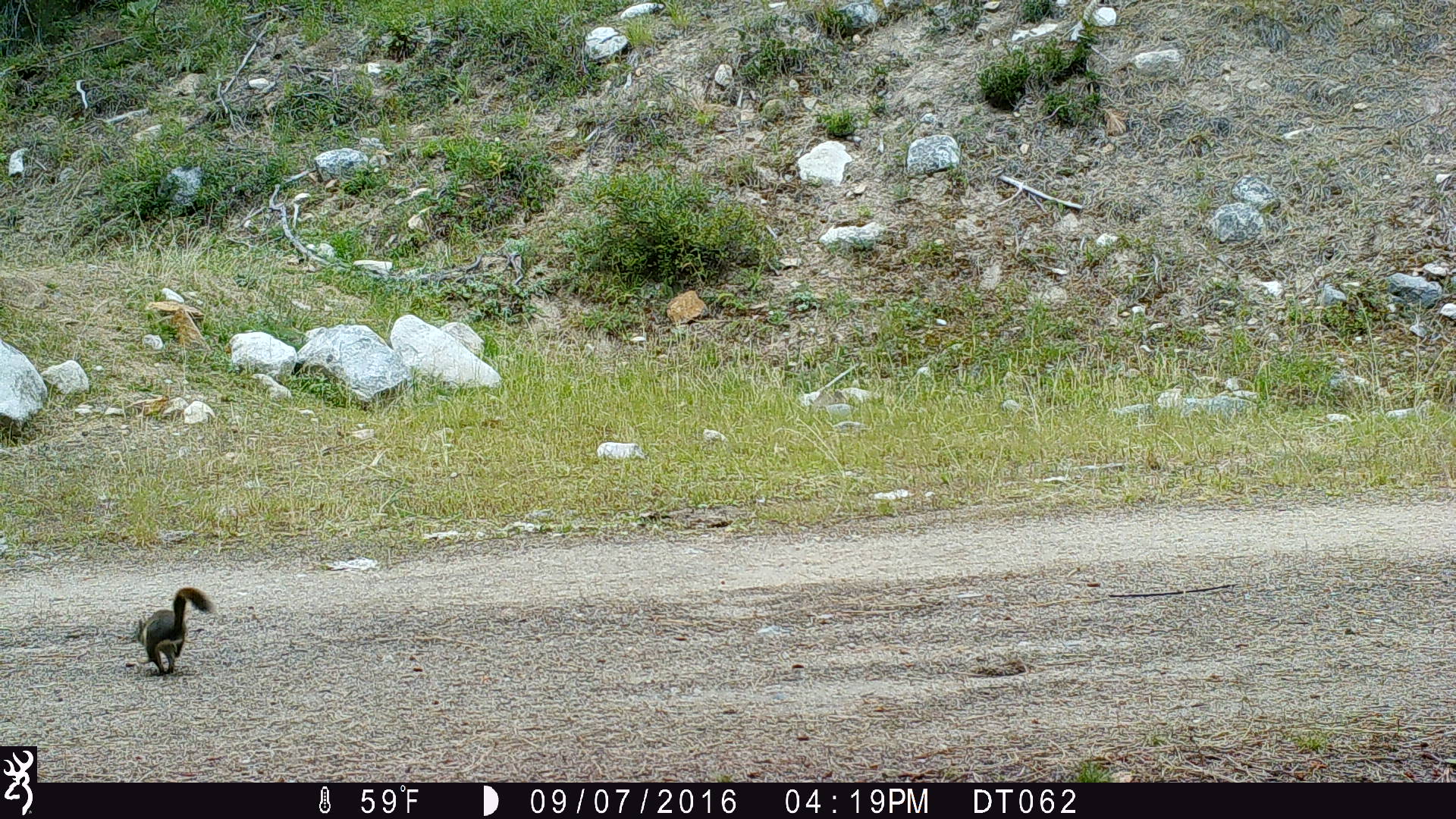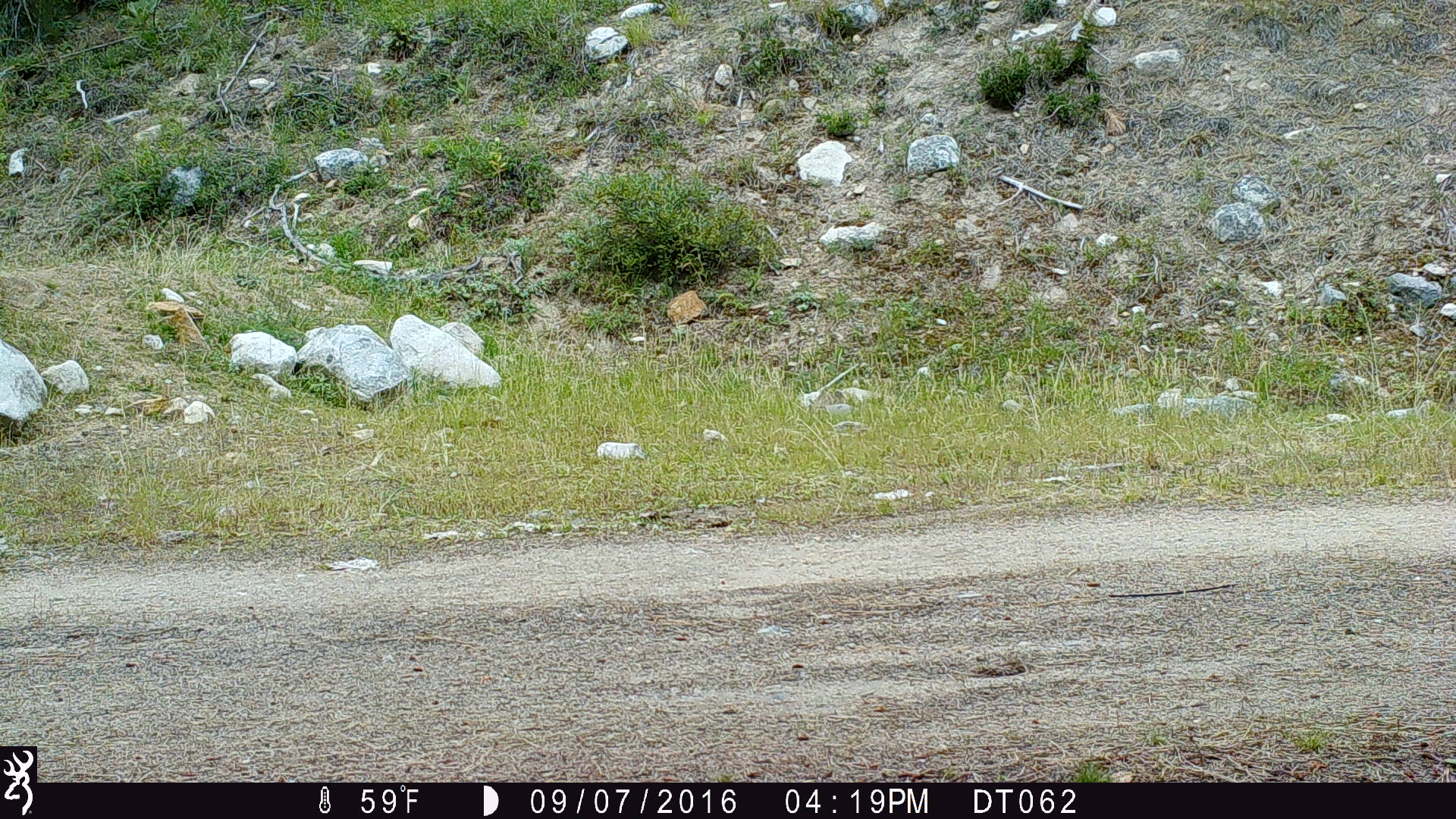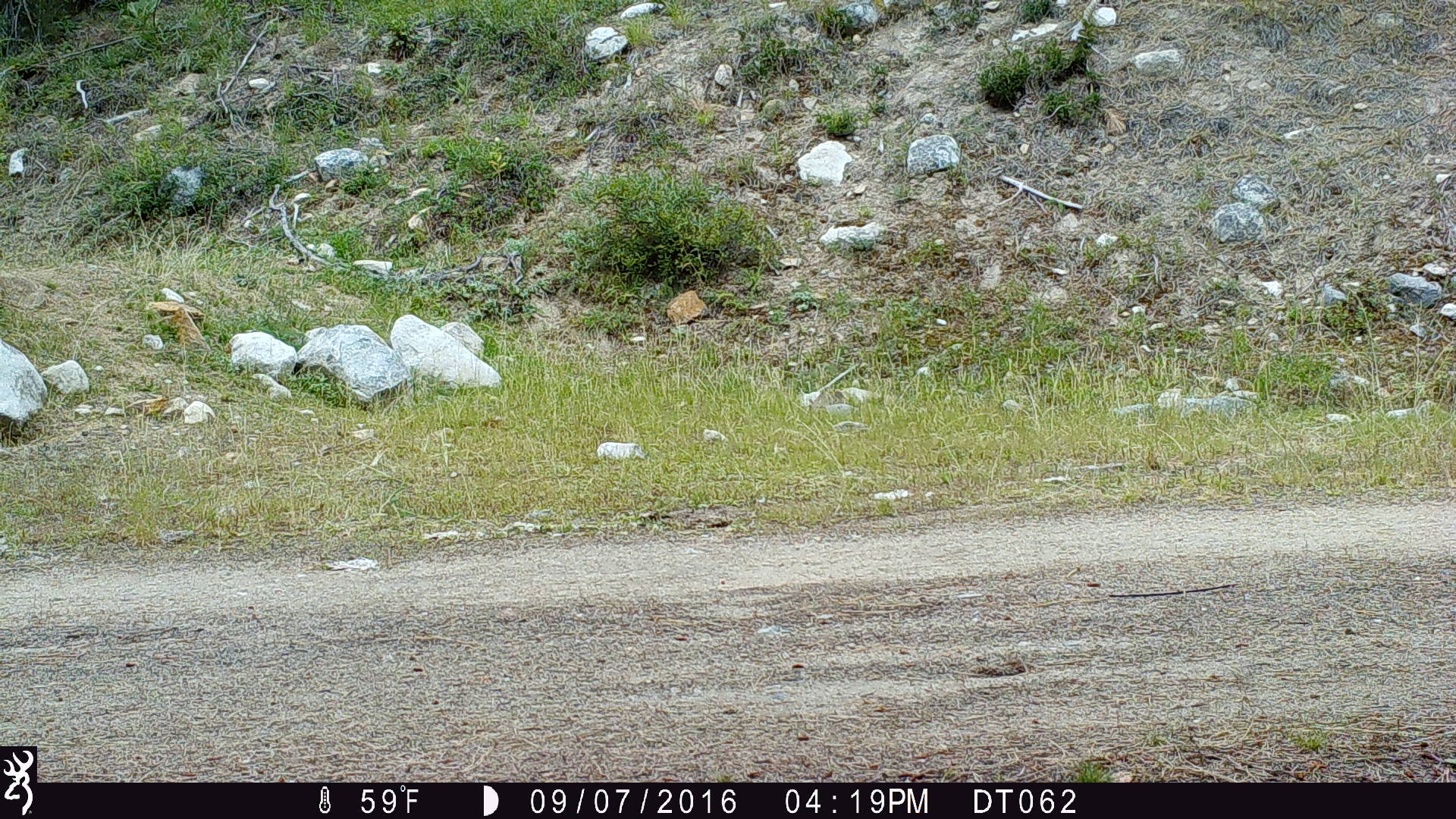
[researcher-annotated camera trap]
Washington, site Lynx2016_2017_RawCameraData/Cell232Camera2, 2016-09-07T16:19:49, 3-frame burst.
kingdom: Animalia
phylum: Chordata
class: Mammalia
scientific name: Mammalia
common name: small mammal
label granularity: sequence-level